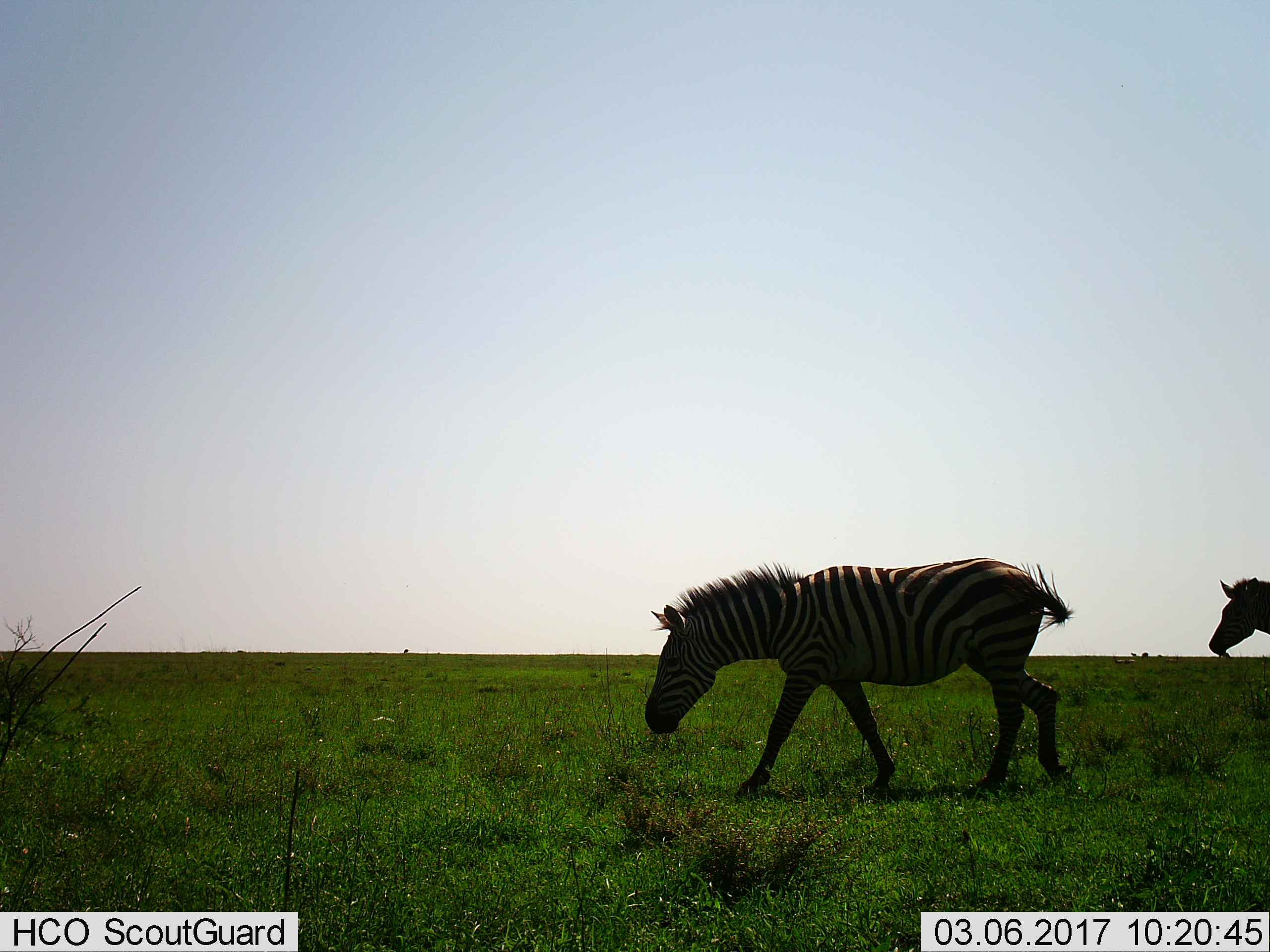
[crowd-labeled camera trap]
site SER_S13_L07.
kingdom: Animalia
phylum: Chordata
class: Mammalia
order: Perissodactyla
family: Equidae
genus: Equus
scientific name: Equus quagga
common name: plains zebra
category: zebraplains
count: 2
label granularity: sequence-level